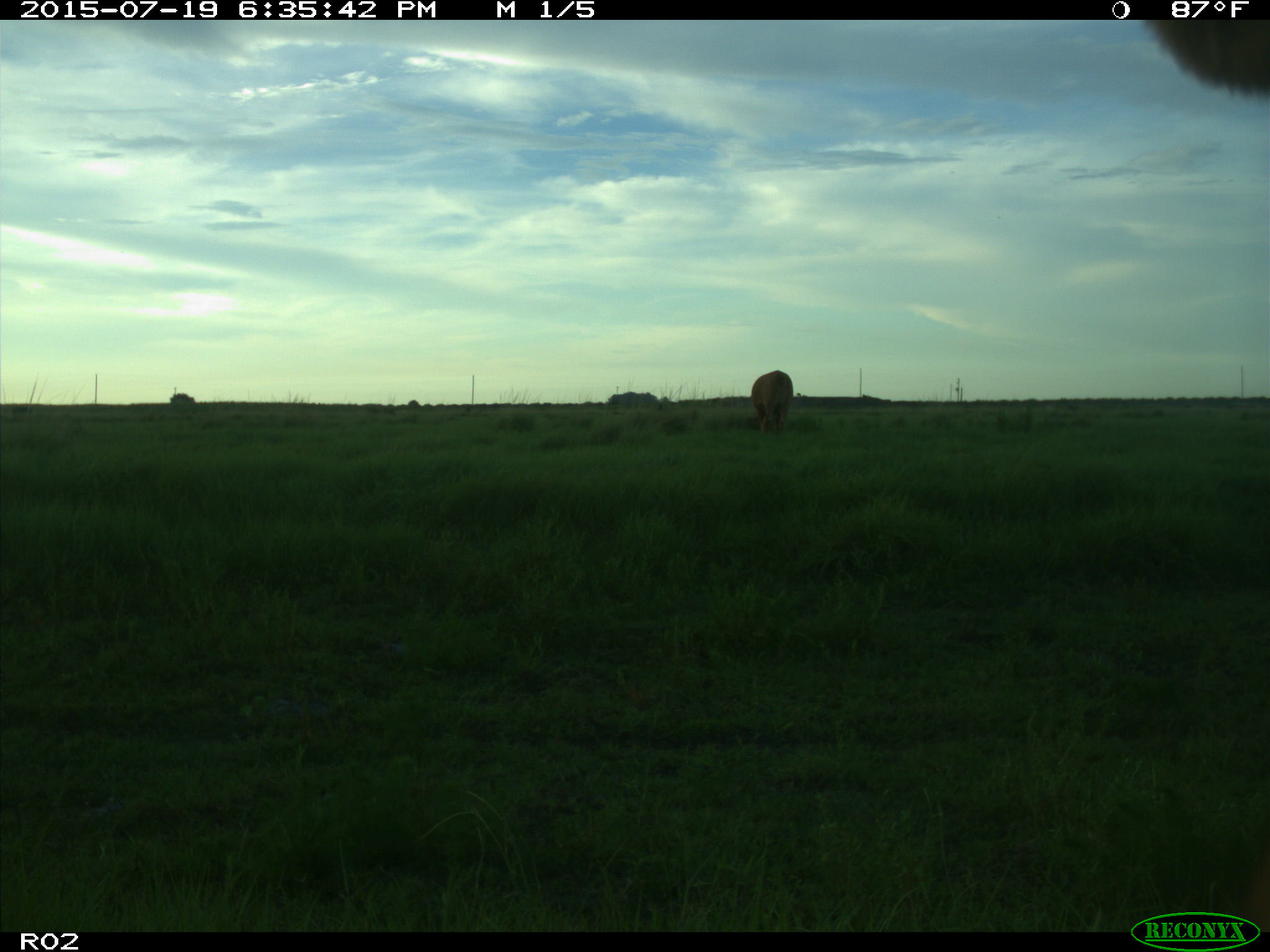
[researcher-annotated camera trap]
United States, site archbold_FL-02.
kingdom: Animalia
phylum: Chordata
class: Mammalia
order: Artiodactyla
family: Bovidae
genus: Bos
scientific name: Bos taurus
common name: domestic cow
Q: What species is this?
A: Bos taurus (domestic cow).